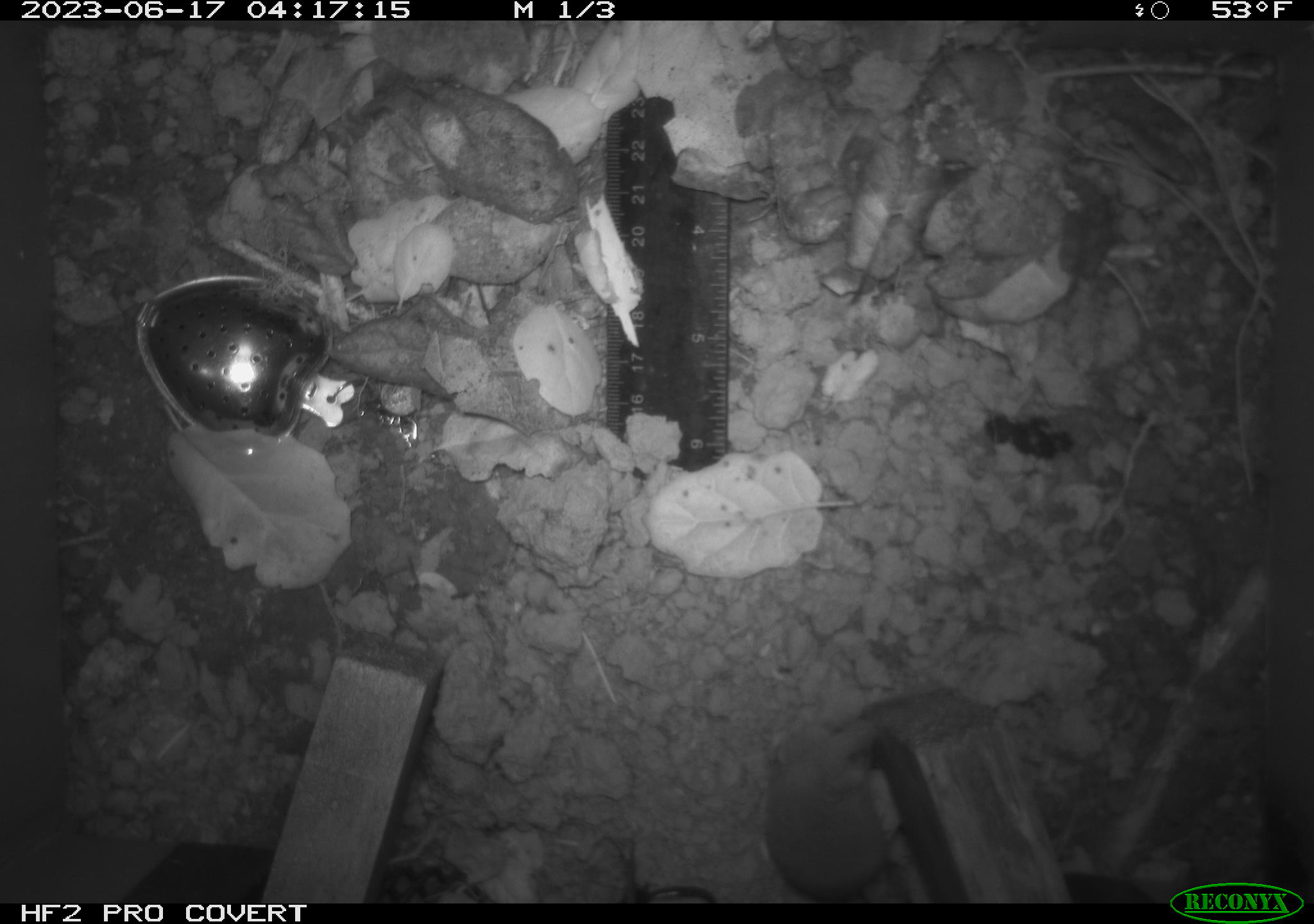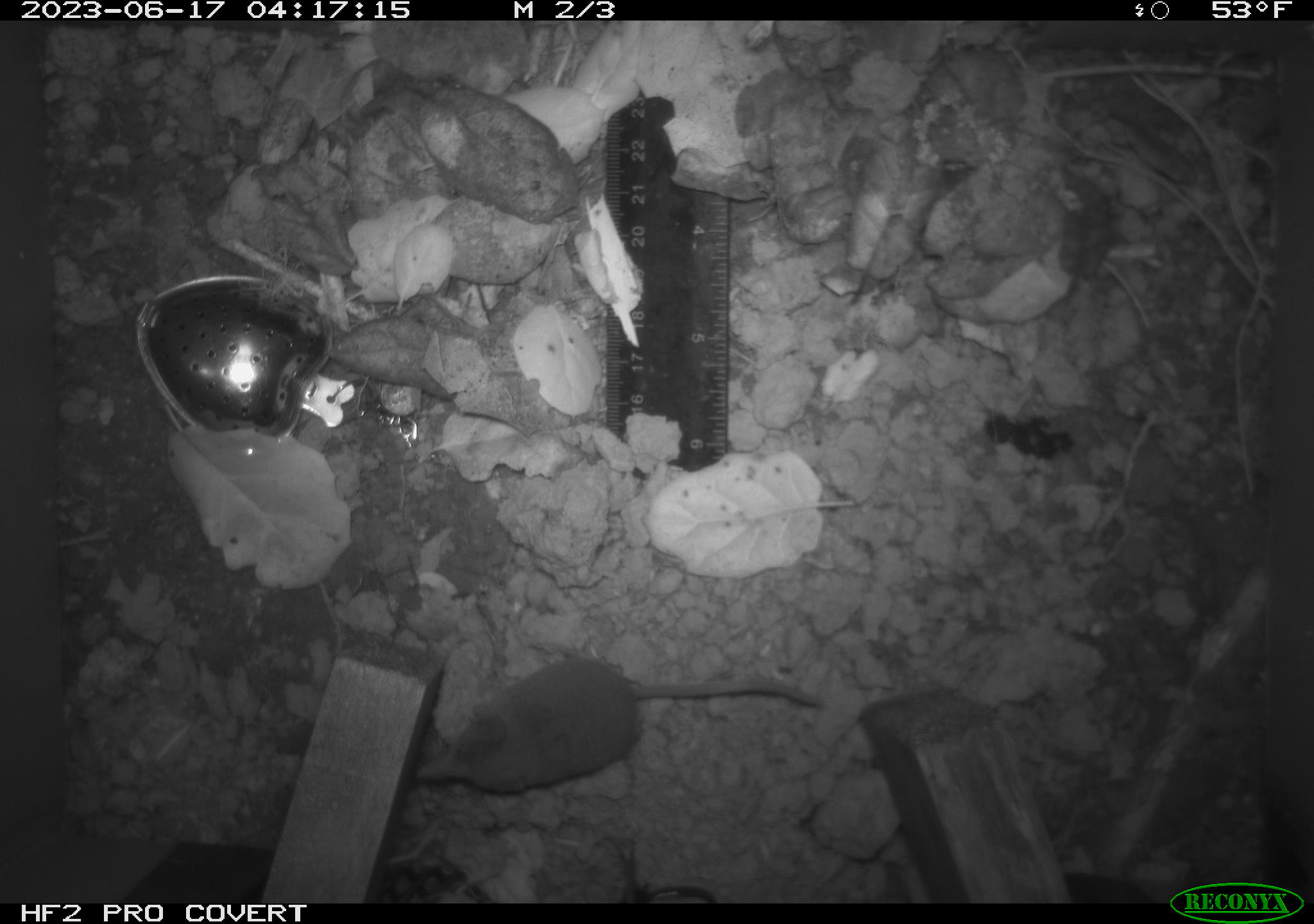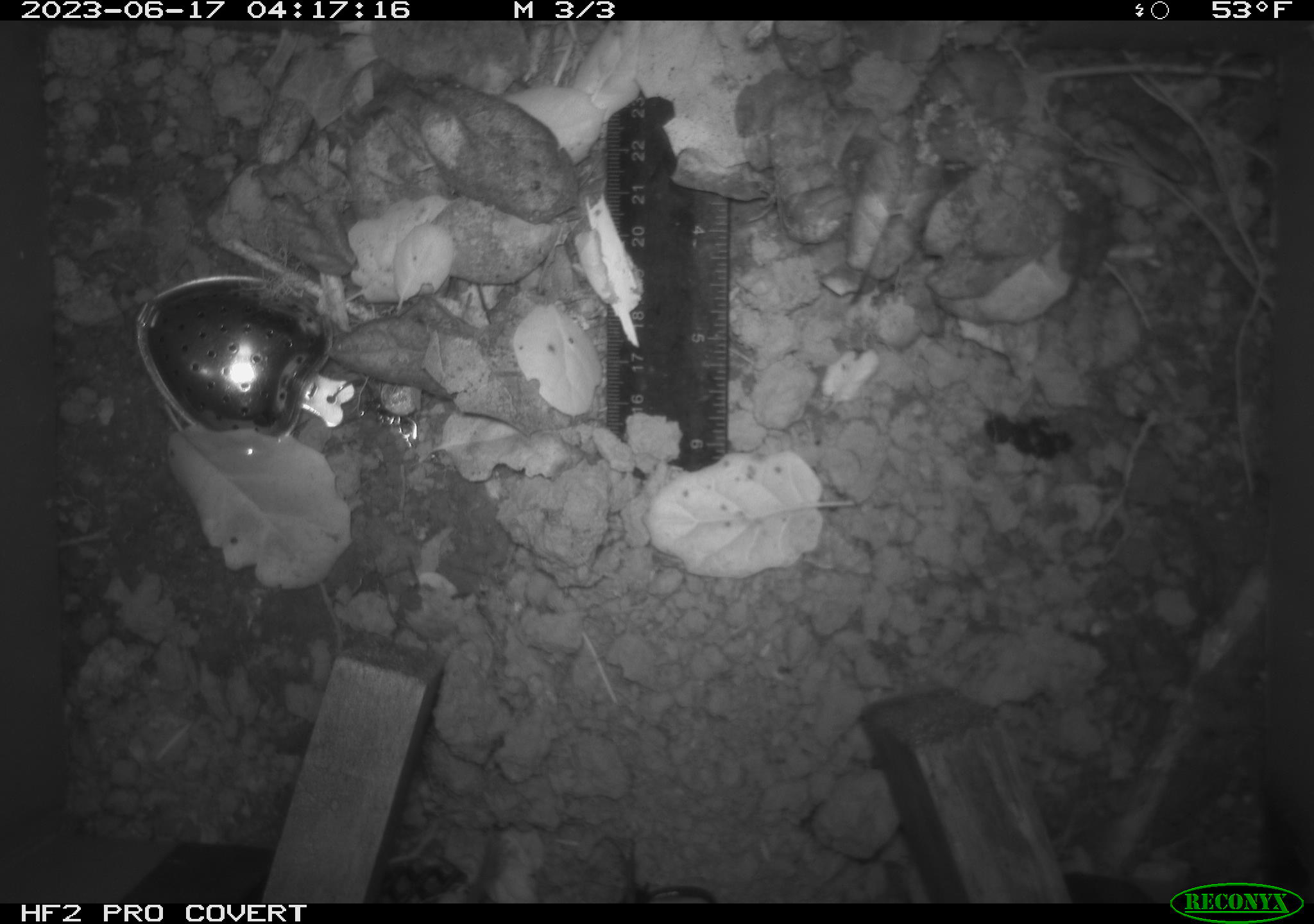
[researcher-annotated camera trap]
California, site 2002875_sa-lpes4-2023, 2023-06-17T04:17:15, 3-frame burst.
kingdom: Animalia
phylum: Chordata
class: Mammalia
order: Eulipotyphla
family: Soricidae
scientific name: Soricidae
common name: shrews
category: soricidae family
Soricidae family (shrews) (Soricidae).